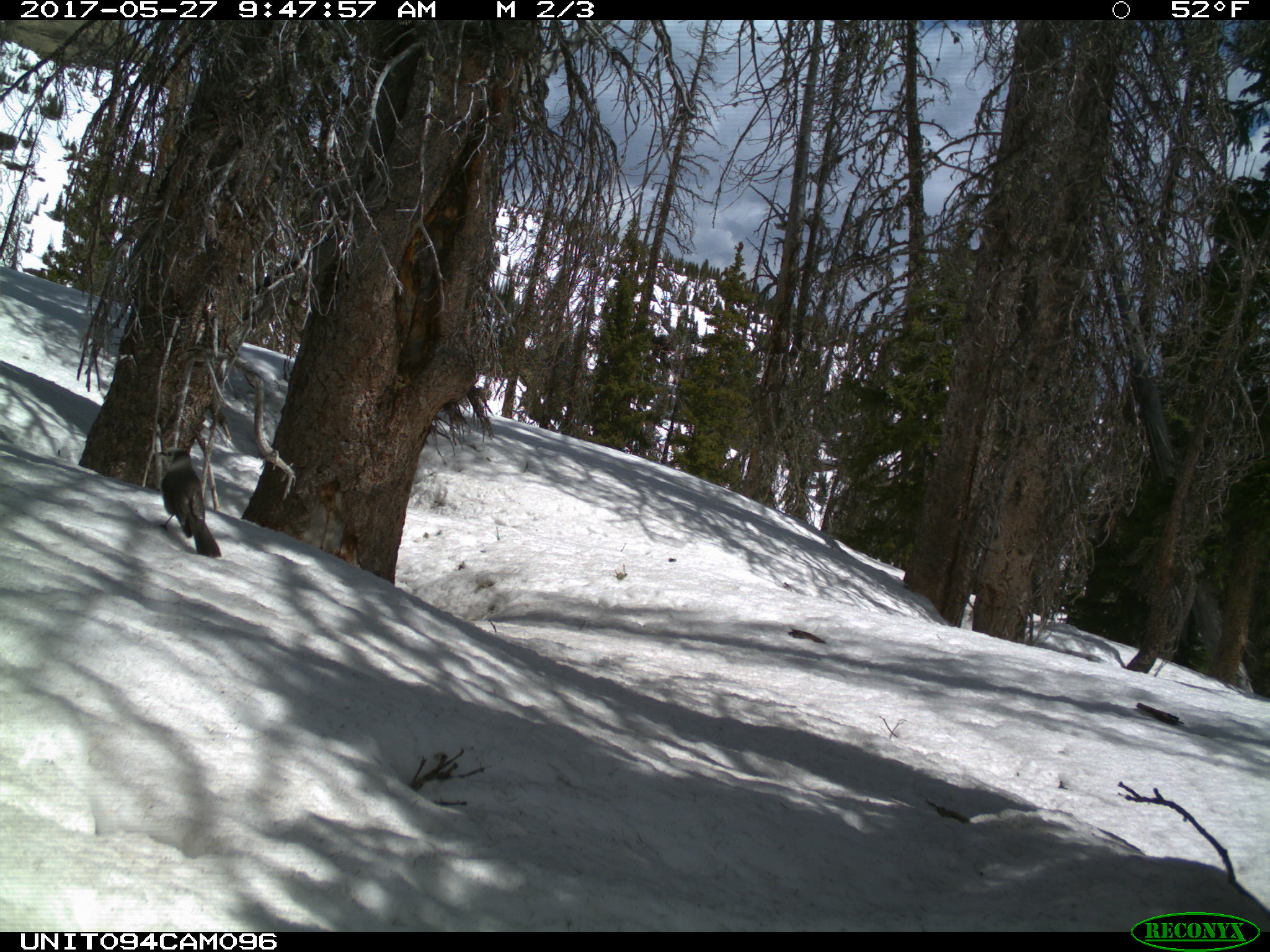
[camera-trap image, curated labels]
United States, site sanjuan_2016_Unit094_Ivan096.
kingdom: Animalia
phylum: Chordata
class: Aves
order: Passeriformes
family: Corvidae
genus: Perisoreus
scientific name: Perisoreus canadensis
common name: canada jay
Perisoreus canadensis (canada jay).